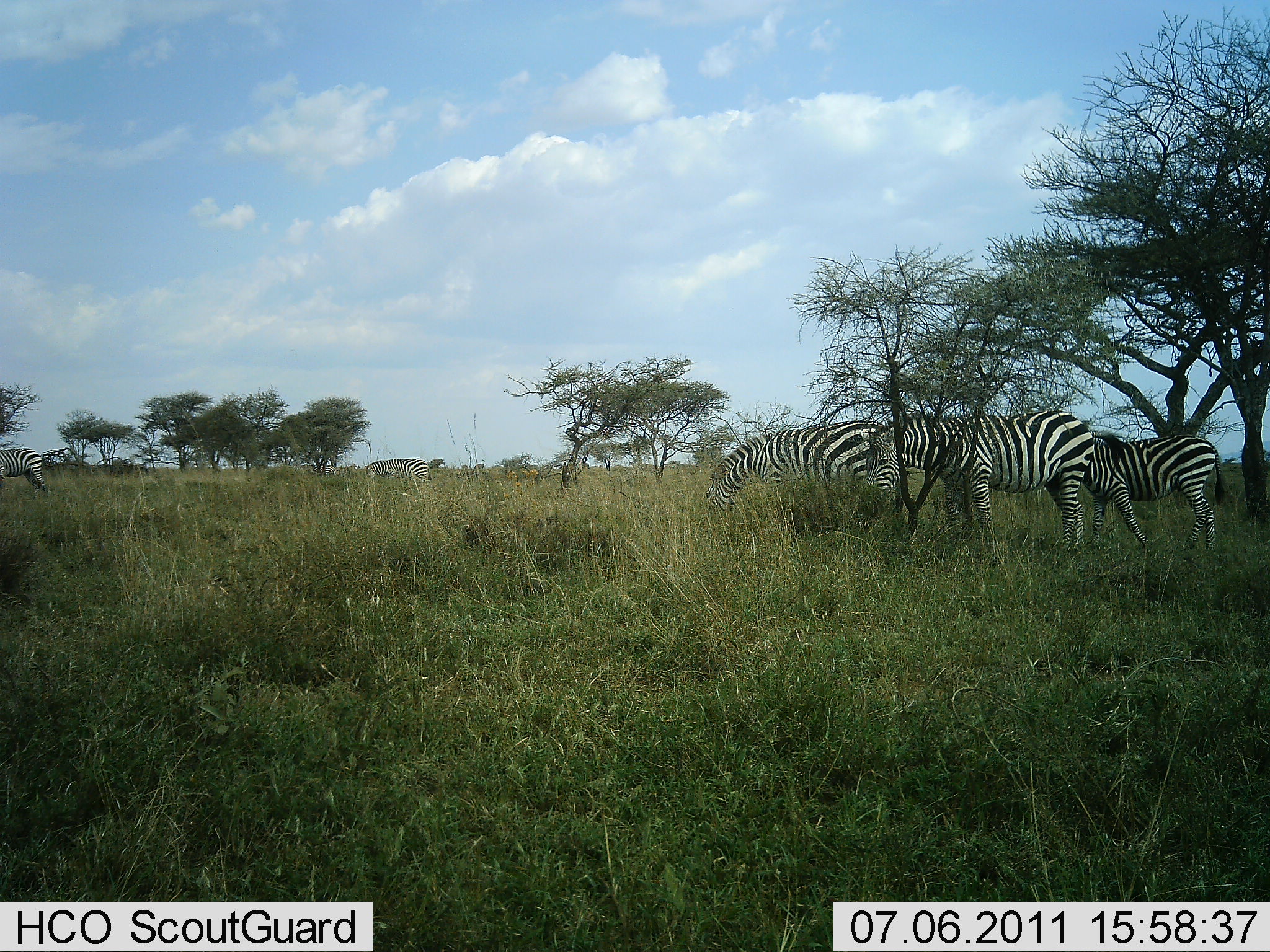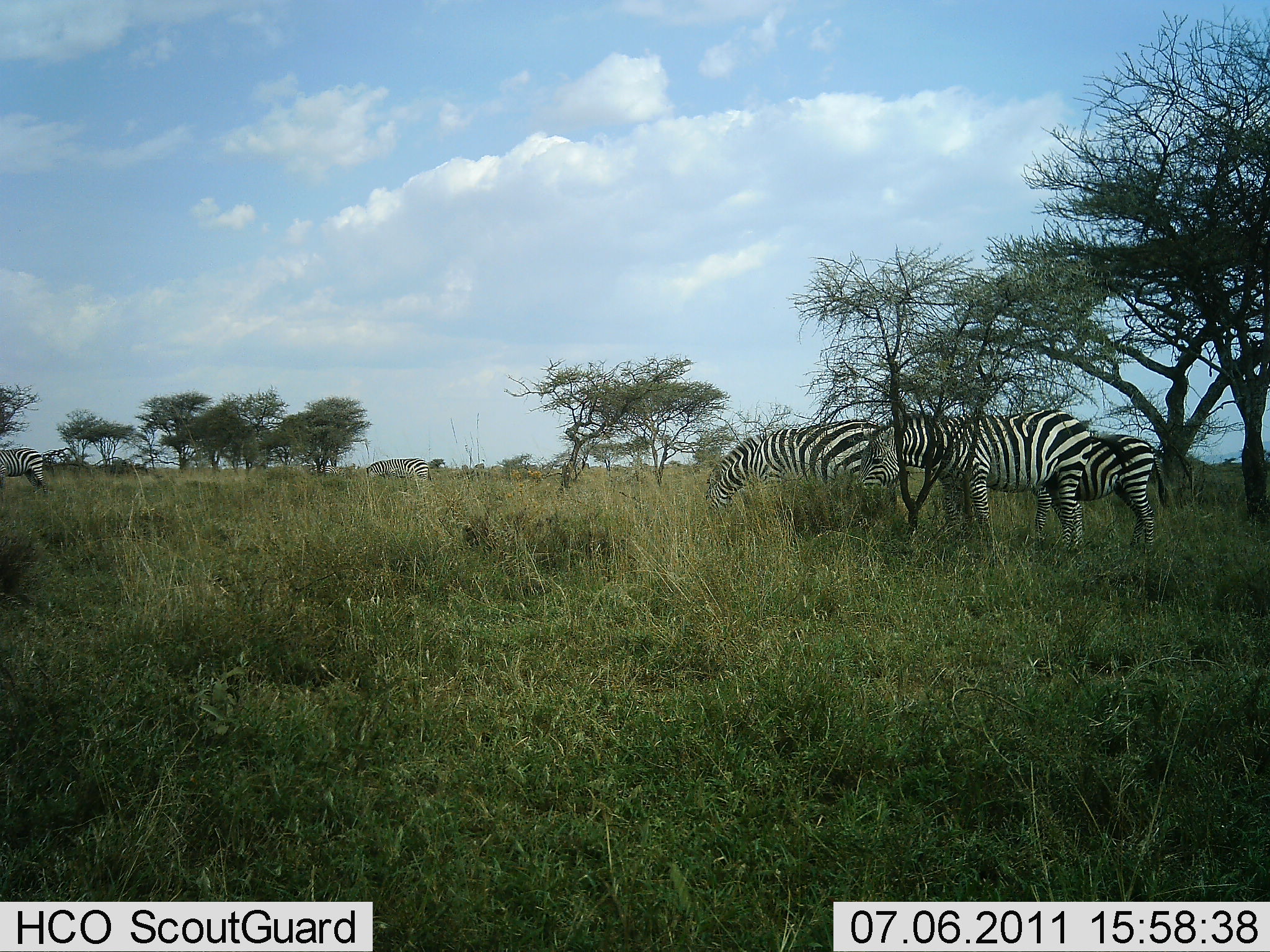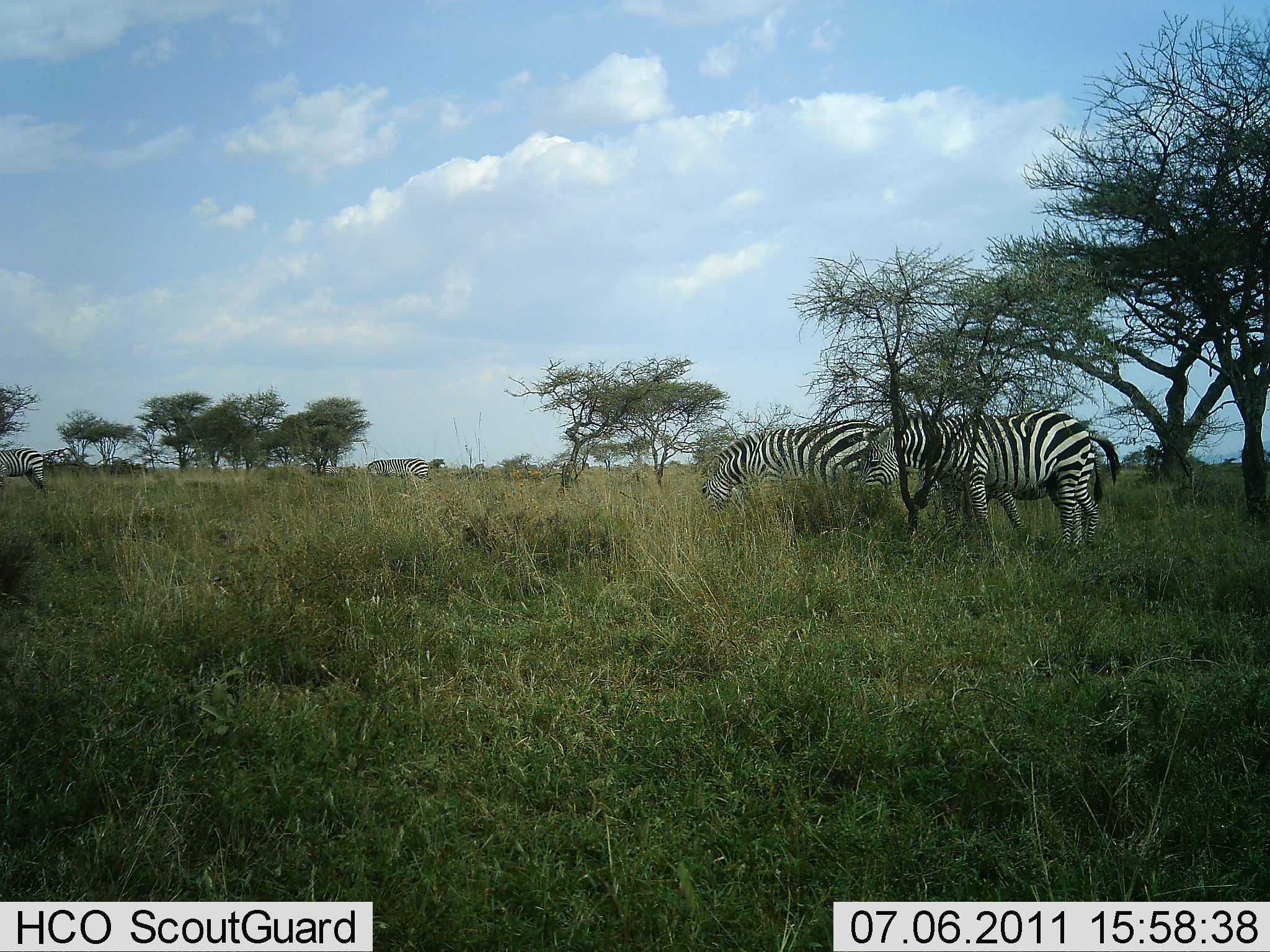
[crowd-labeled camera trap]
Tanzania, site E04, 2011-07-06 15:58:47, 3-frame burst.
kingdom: Animalia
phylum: Chordata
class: Mammalia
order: Perissodactyla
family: Equidae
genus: Equus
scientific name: Equus quagga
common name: plains zebra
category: zebra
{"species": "zebra (plains zebra) (Equus quagga)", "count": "5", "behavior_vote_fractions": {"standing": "50%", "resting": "0%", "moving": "30%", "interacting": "0%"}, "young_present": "0%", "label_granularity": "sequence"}